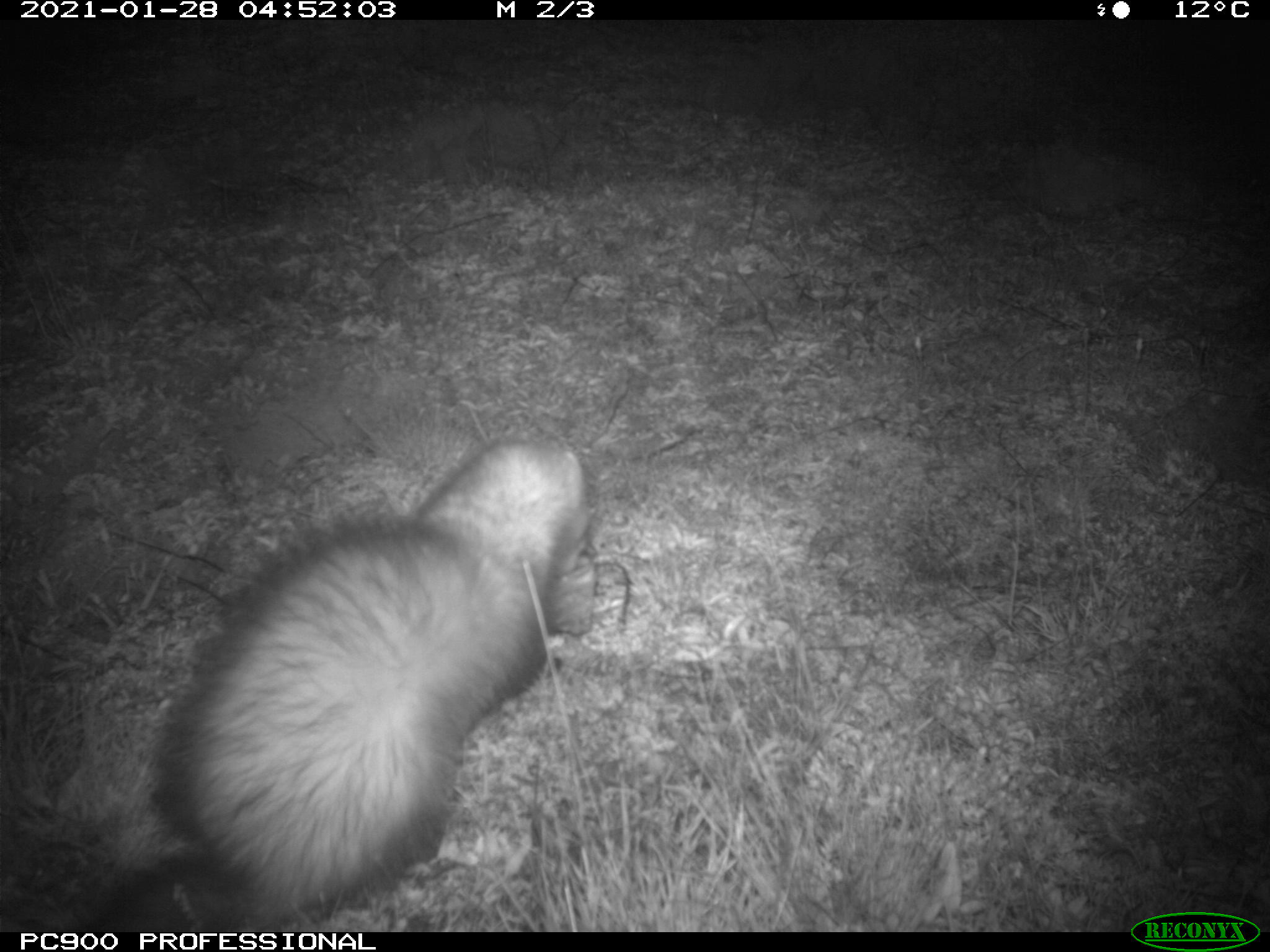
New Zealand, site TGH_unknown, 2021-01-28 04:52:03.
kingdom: Animalia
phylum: Chordata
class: Mammalia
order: Carnivora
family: Mustelidae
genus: Mustela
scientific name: Mustela furo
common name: ferret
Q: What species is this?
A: Ferret (Mustela furo).